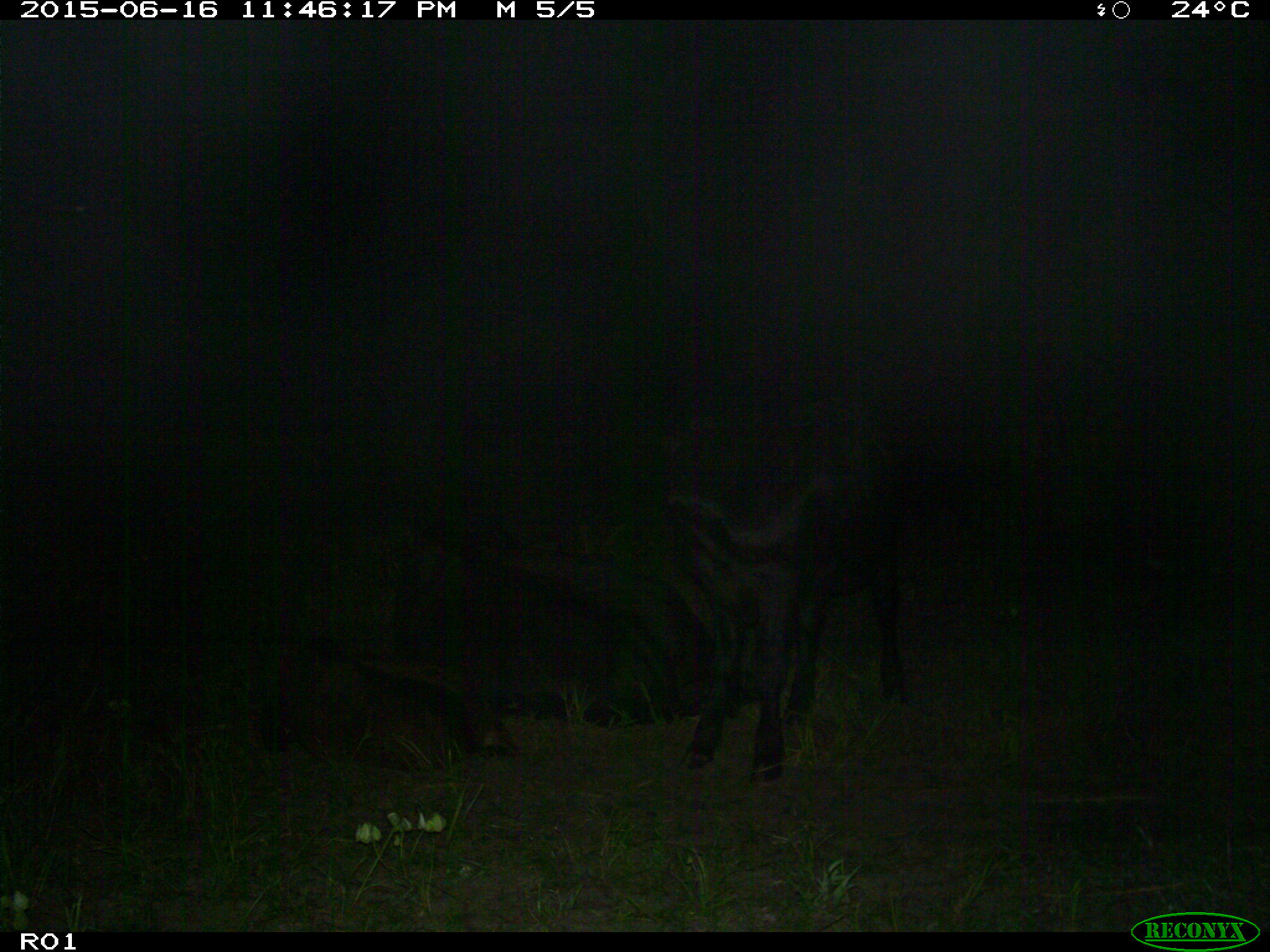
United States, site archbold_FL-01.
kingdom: Animalia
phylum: Chordata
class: Mammalia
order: Artiodactyla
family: Bovidae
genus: Bos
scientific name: Bos taurus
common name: domestic cow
Bos taurus (domestic cow).